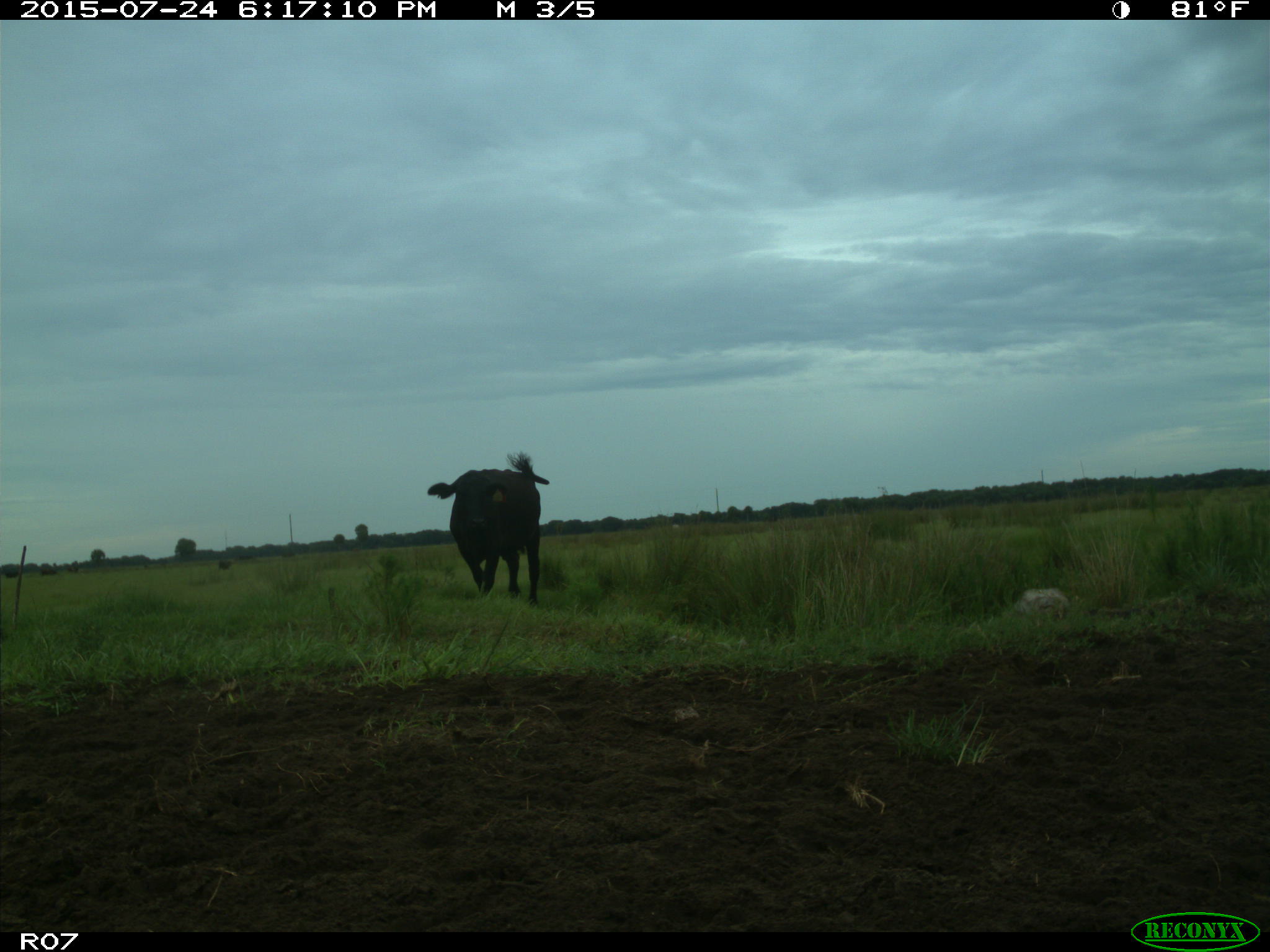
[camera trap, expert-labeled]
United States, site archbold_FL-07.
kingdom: Animalia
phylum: Chordata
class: Mammalia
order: Artiodactyla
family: Bovidae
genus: Bos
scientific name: Bos taurus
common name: domestic cow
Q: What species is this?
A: Bos taurus (domestic cow).